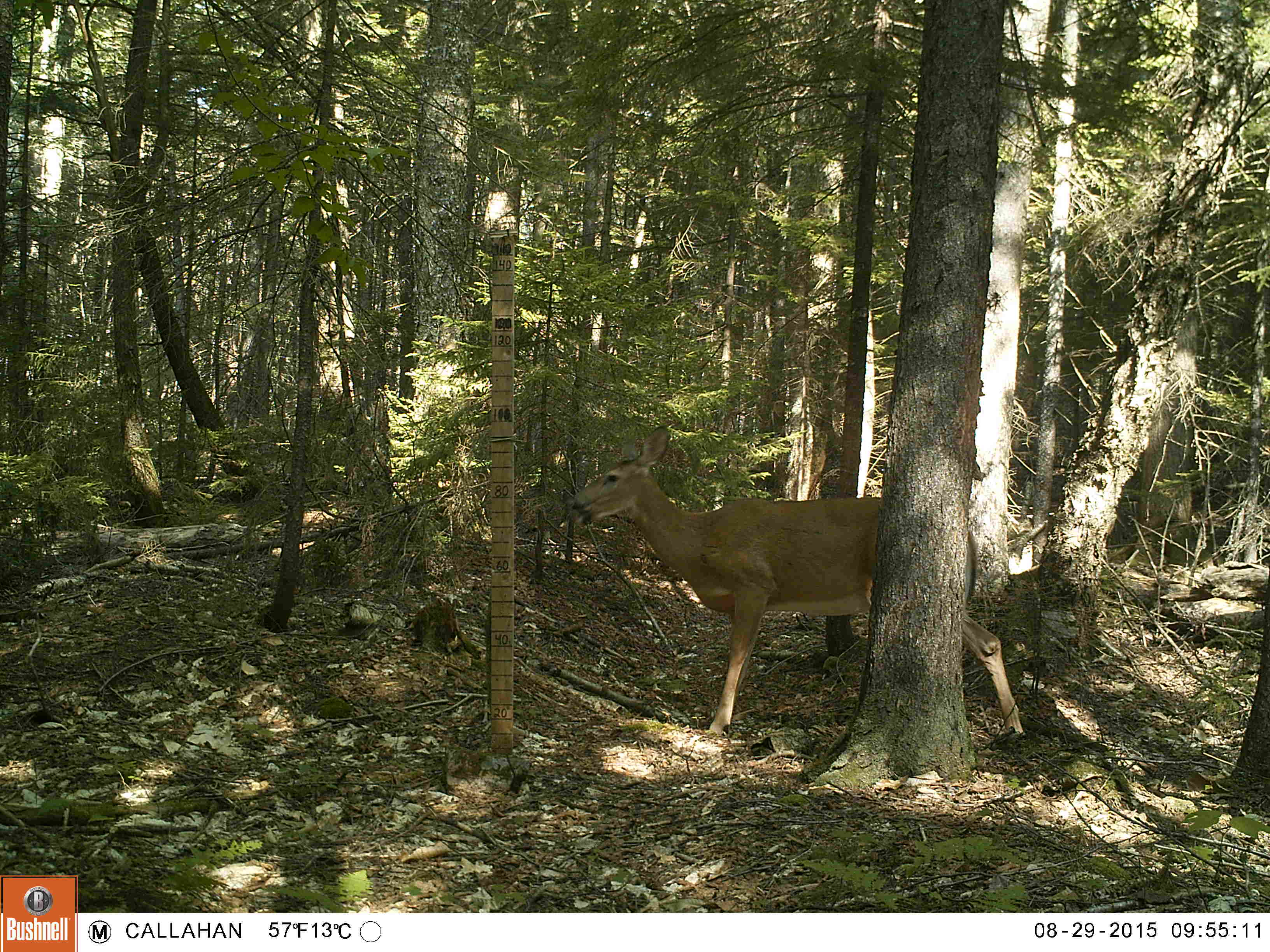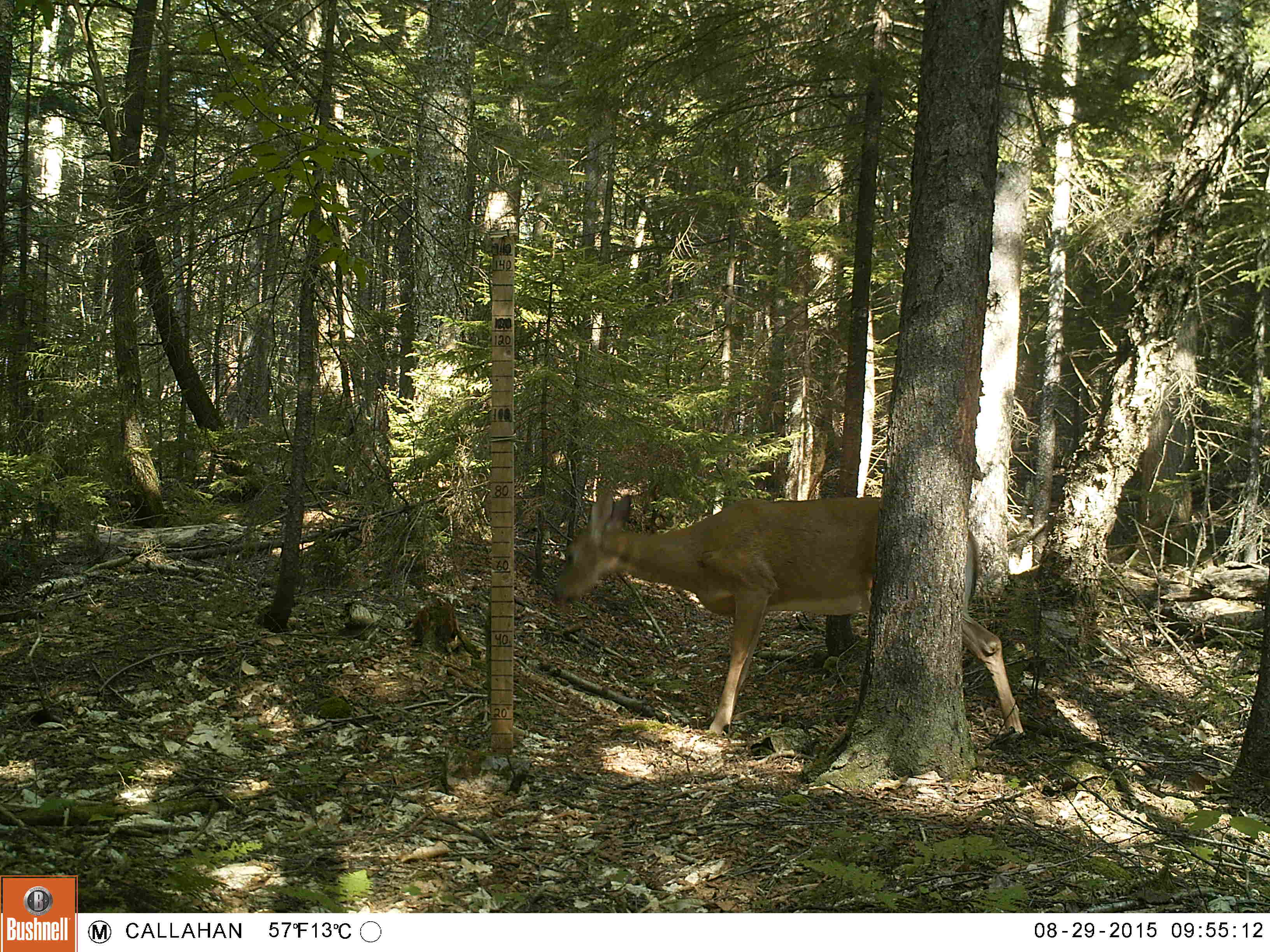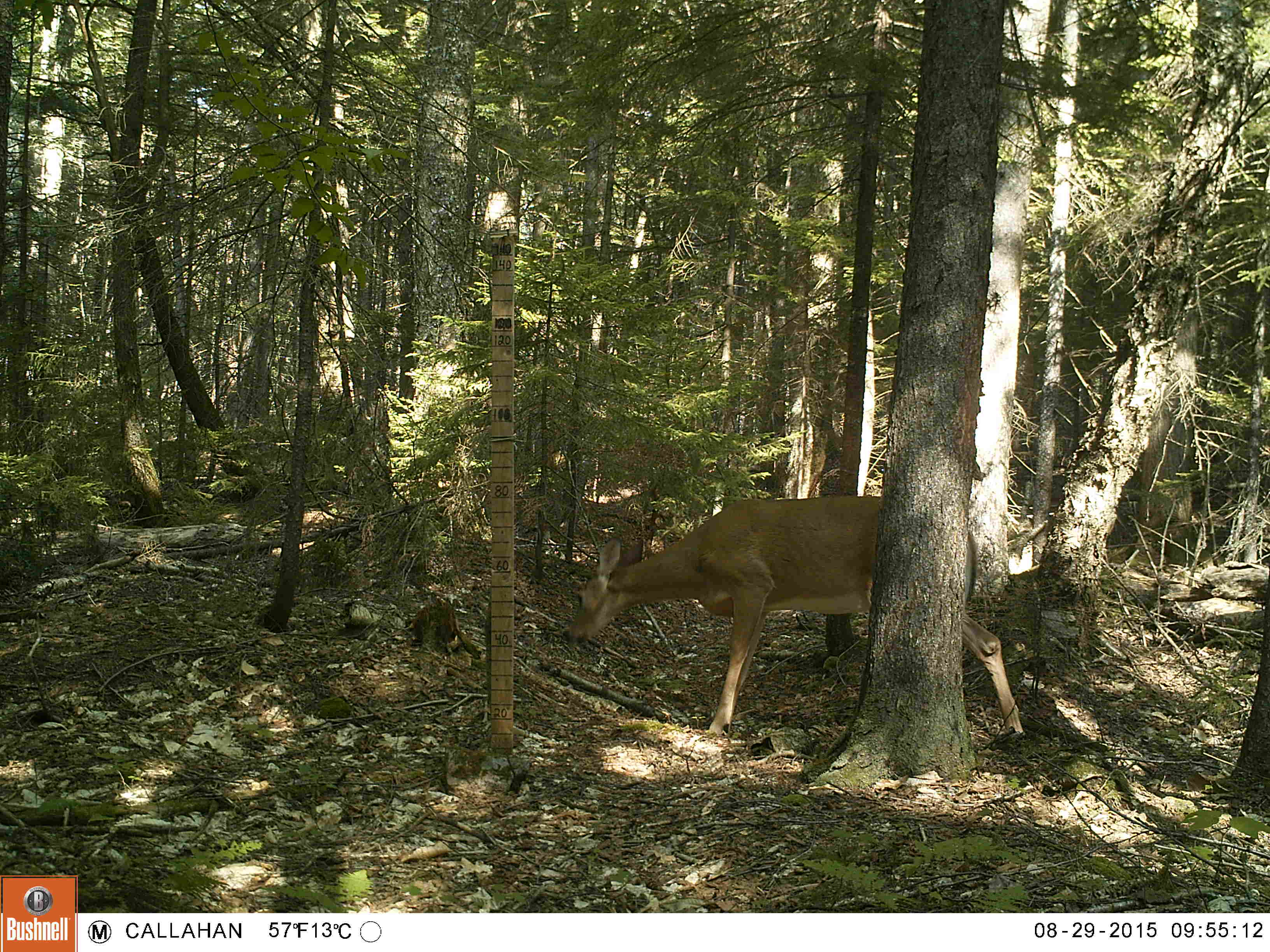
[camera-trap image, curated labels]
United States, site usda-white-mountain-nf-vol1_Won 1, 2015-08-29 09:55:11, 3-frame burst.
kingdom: Animalia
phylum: Chordata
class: Mammalia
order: Artiodactyla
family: Cervidae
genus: Odocoileus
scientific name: Odocoileus virginianus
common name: white-tailed deer